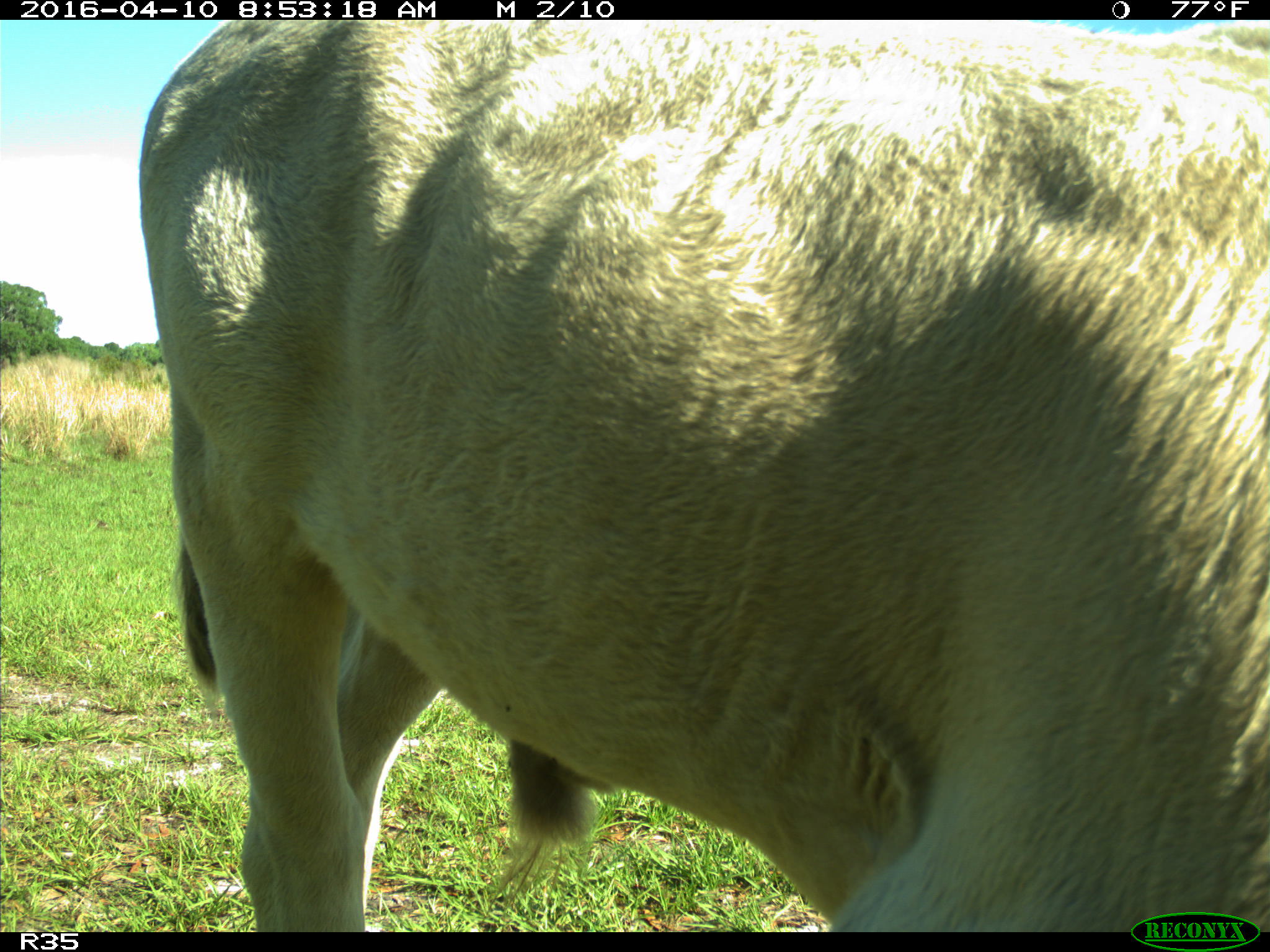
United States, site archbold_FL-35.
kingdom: Animalia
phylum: Chordata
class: Mammalia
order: Artiodactyla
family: Bovidae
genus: Bos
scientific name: Bos taurus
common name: domestic cow